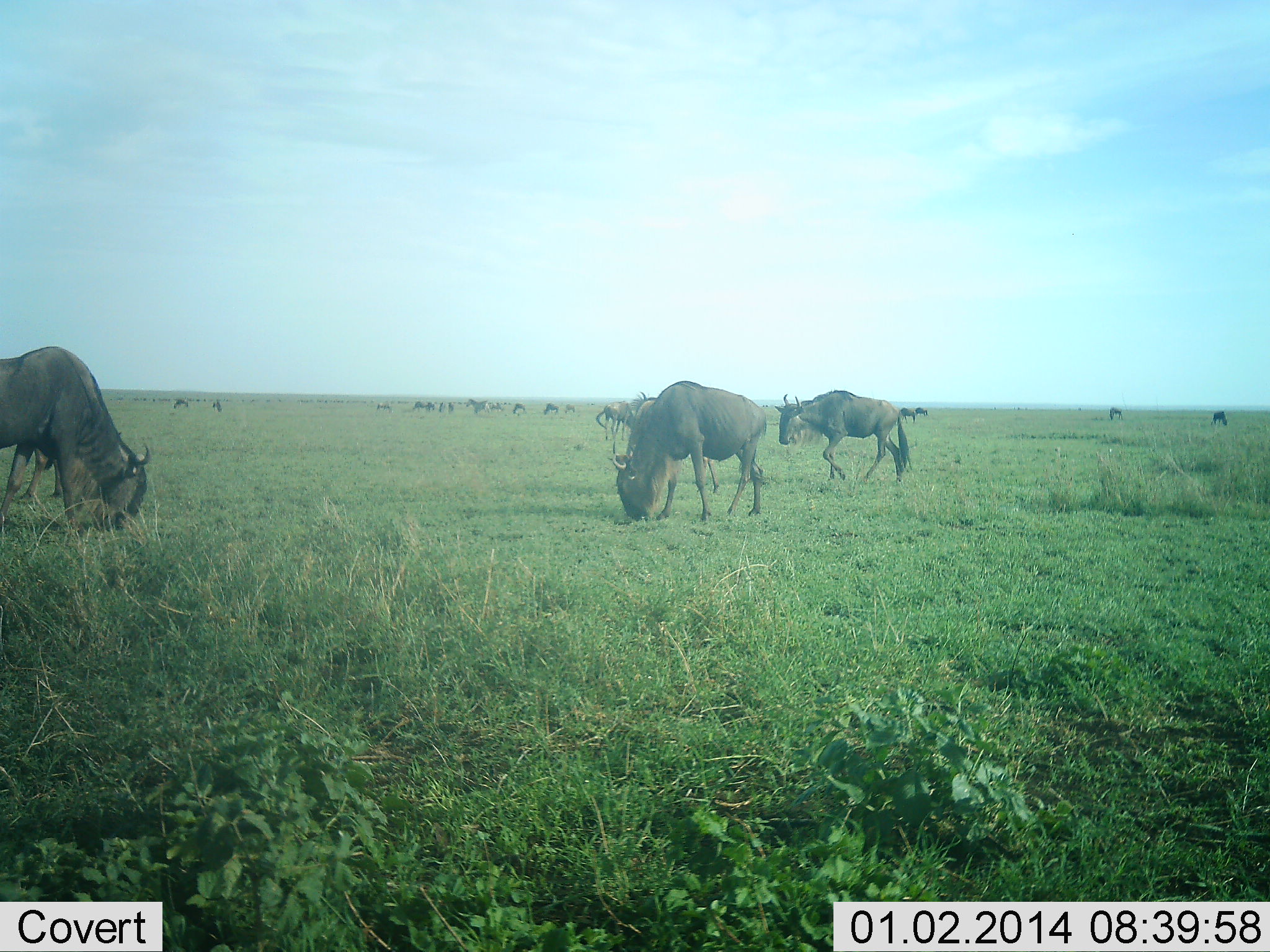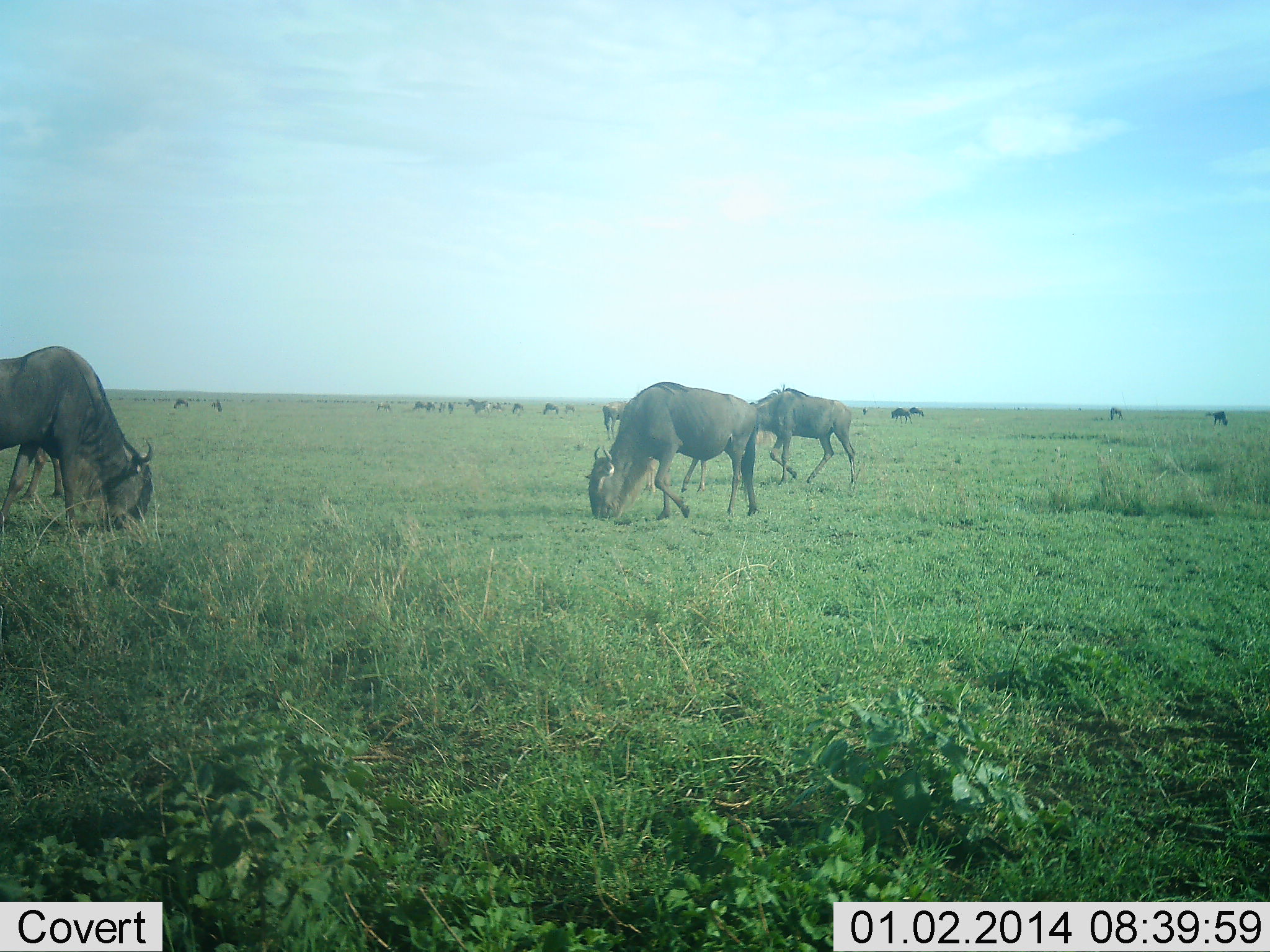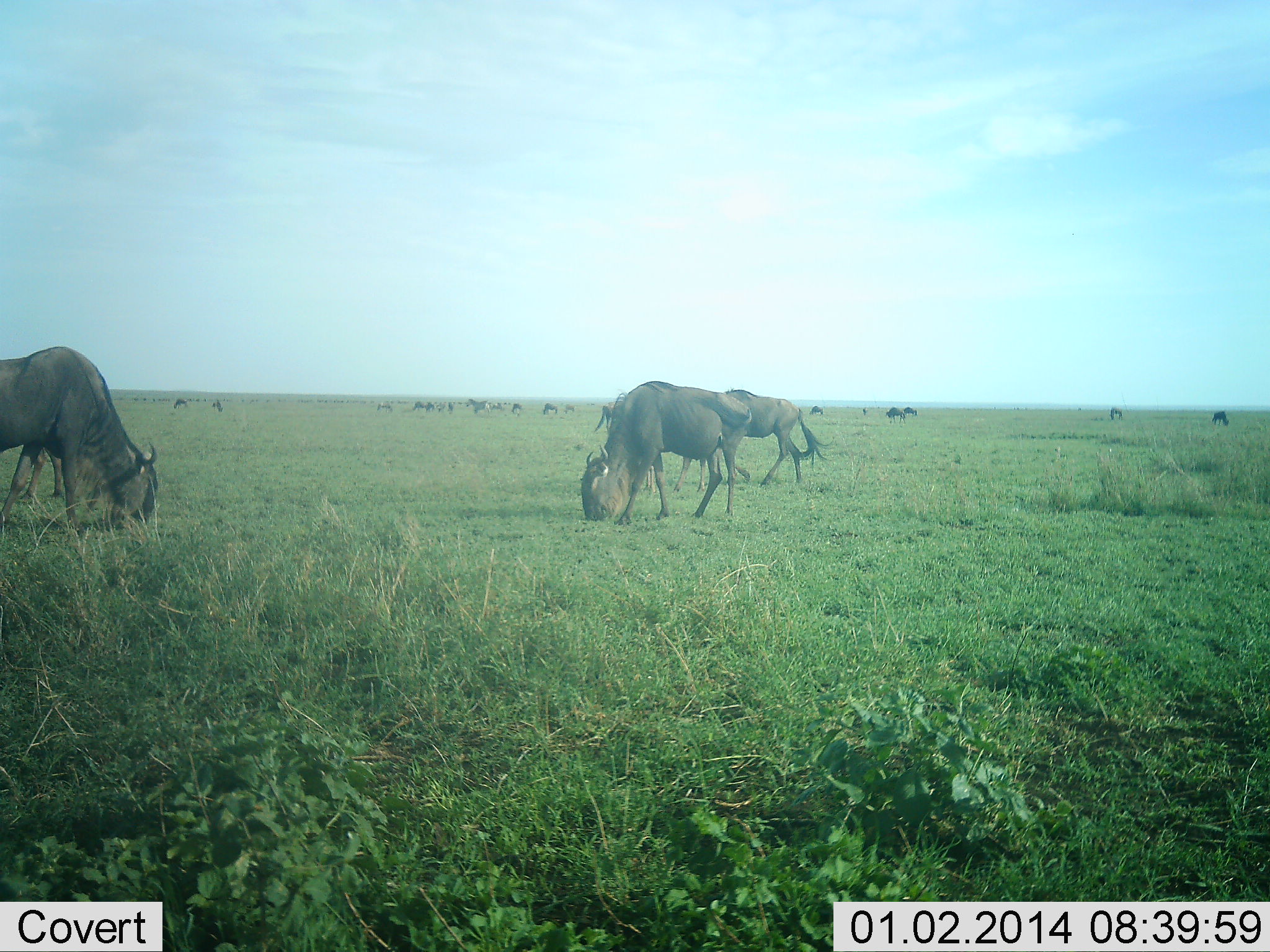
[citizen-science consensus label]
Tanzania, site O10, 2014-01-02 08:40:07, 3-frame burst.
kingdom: Animalia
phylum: Chordata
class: Mammalia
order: Artiodactyla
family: Bovidae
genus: Connochaetes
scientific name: Connochaetes taurinus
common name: blue wildebeest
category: wildebeest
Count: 11-50.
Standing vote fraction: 20%.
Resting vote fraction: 10%.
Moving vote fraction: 50%.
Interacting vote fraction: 0%.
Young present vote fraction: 0%.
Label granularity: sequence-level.